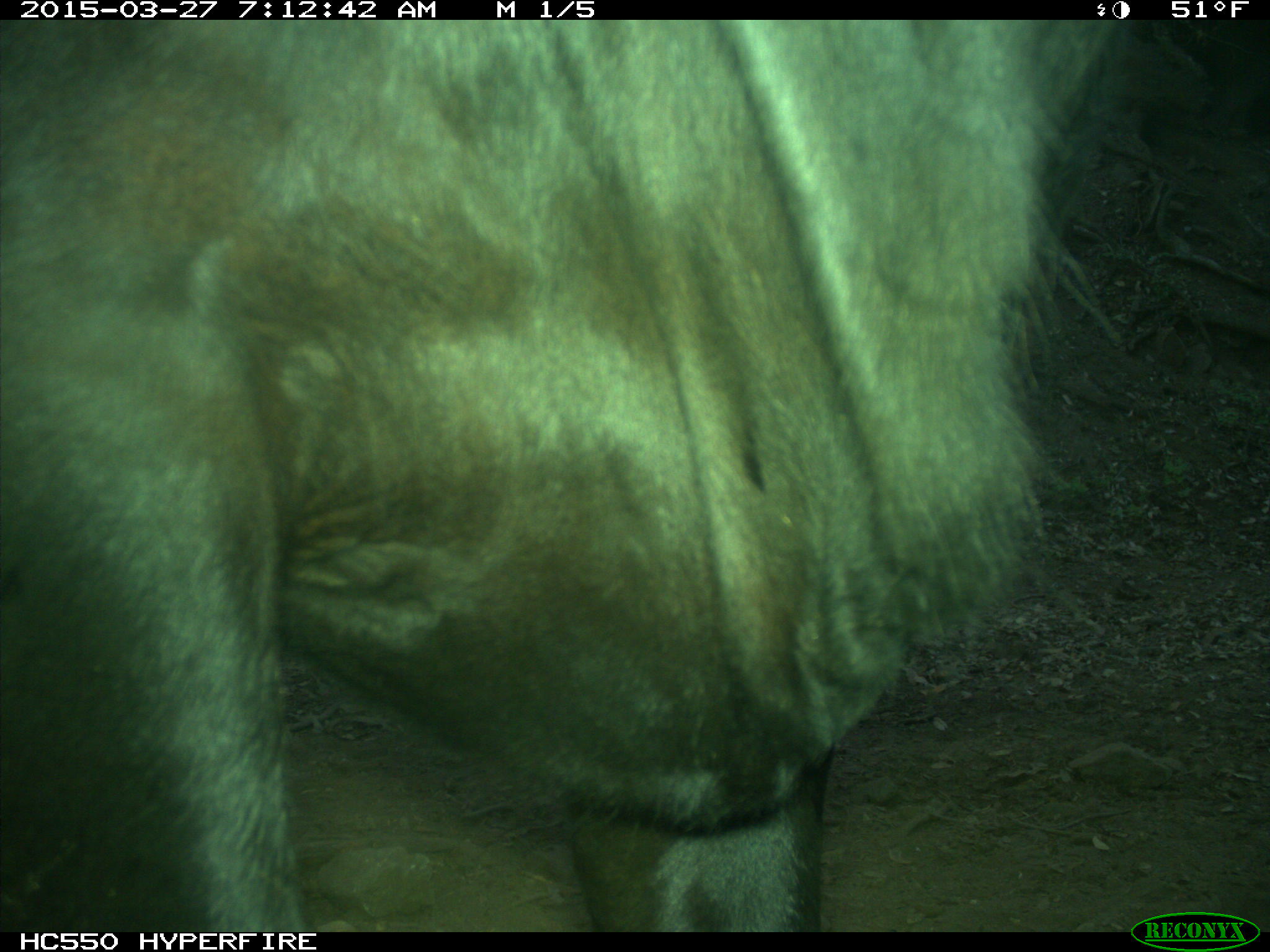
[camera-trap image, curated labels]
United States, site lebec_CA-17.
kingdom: Animalia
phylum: Chordata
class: Mammalia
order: Artiodactyla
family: Bovidae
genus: Bos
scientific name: Bos taurus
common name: domestic cow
Bos taurus (domestic cow).